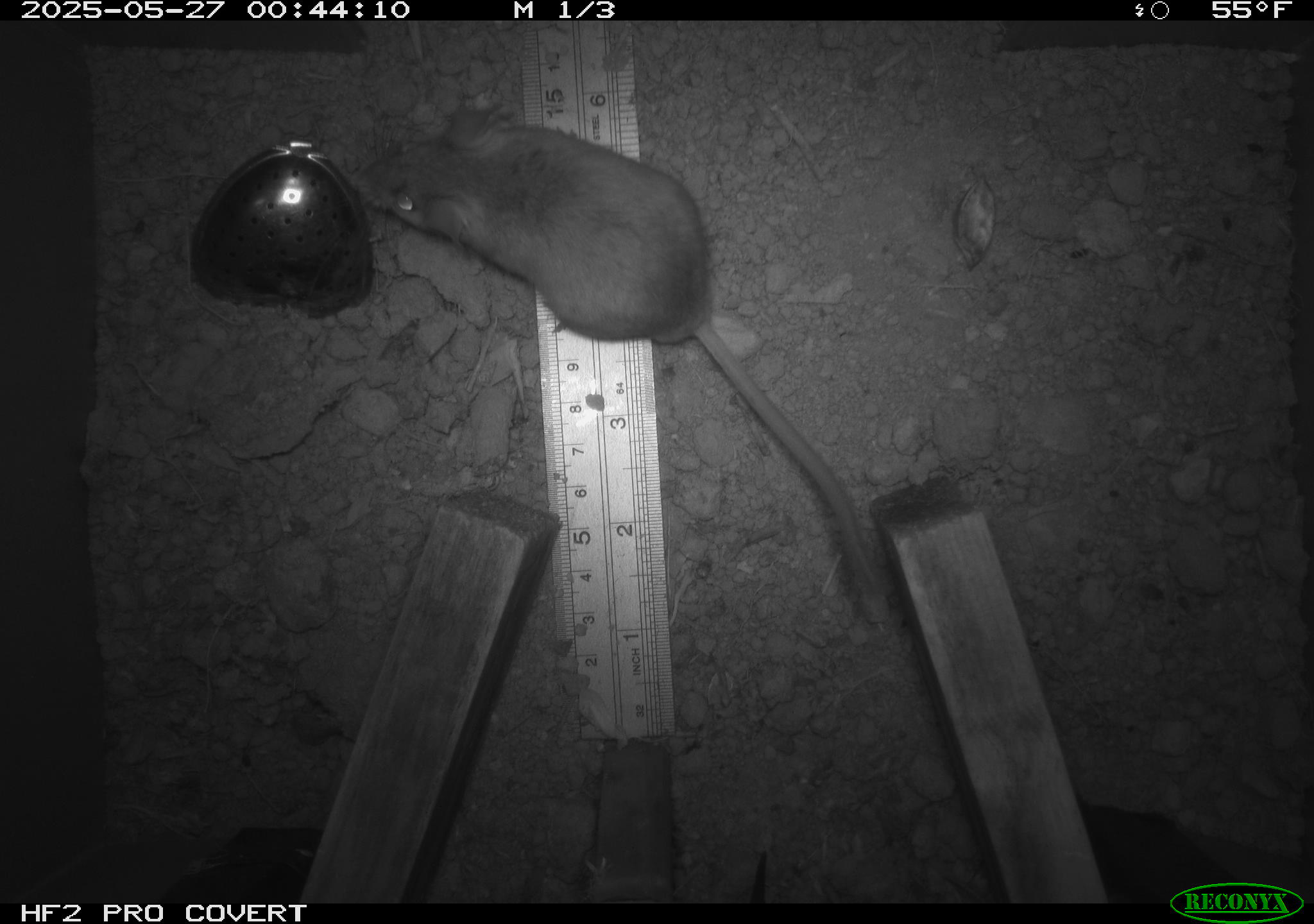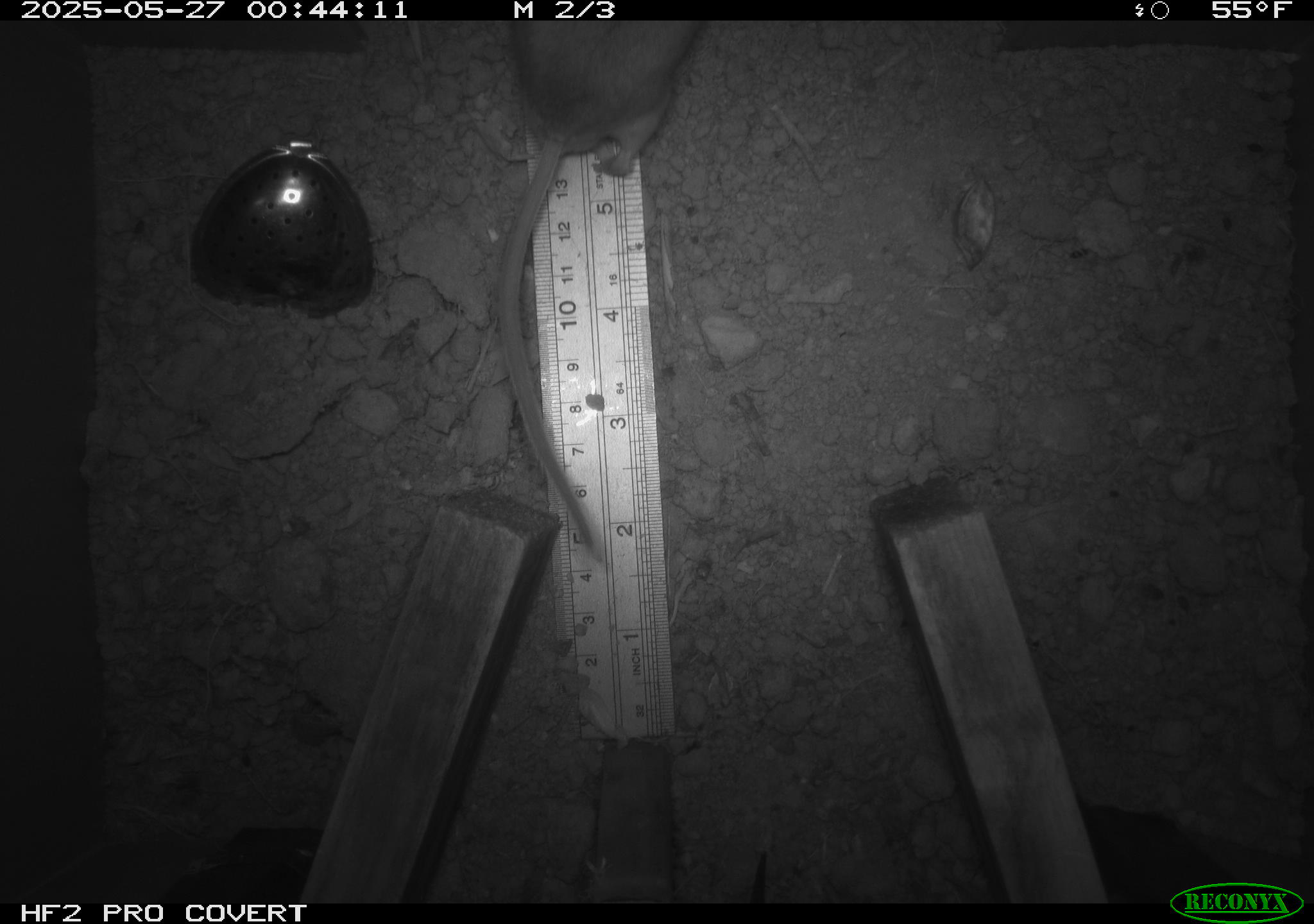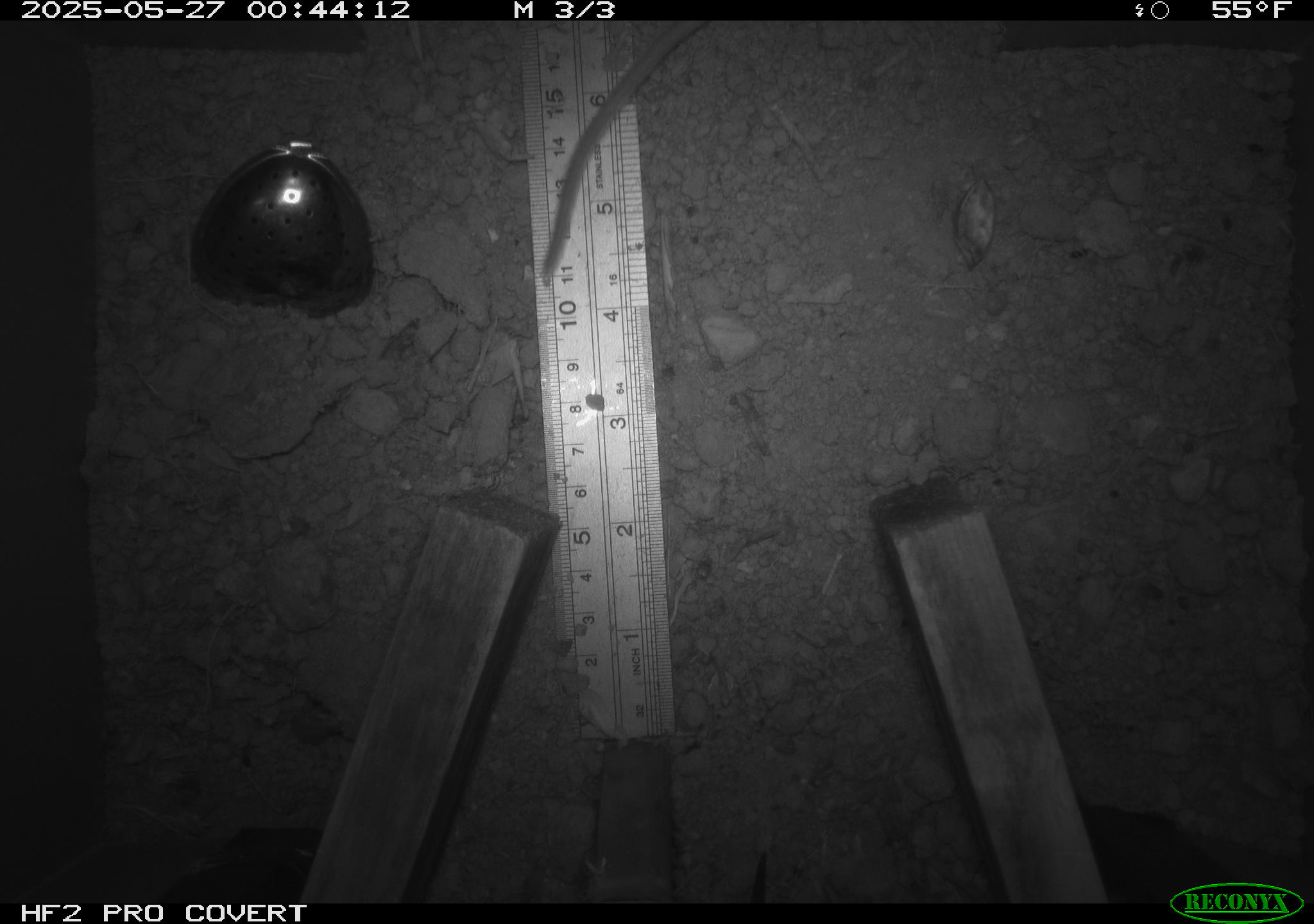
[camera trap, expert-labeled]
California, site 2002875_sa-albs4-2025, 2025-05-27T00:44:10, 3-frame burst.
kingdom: Animalia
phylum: Chordata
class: Mammalia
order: Rodentia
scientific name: Rodentia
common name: mouse species